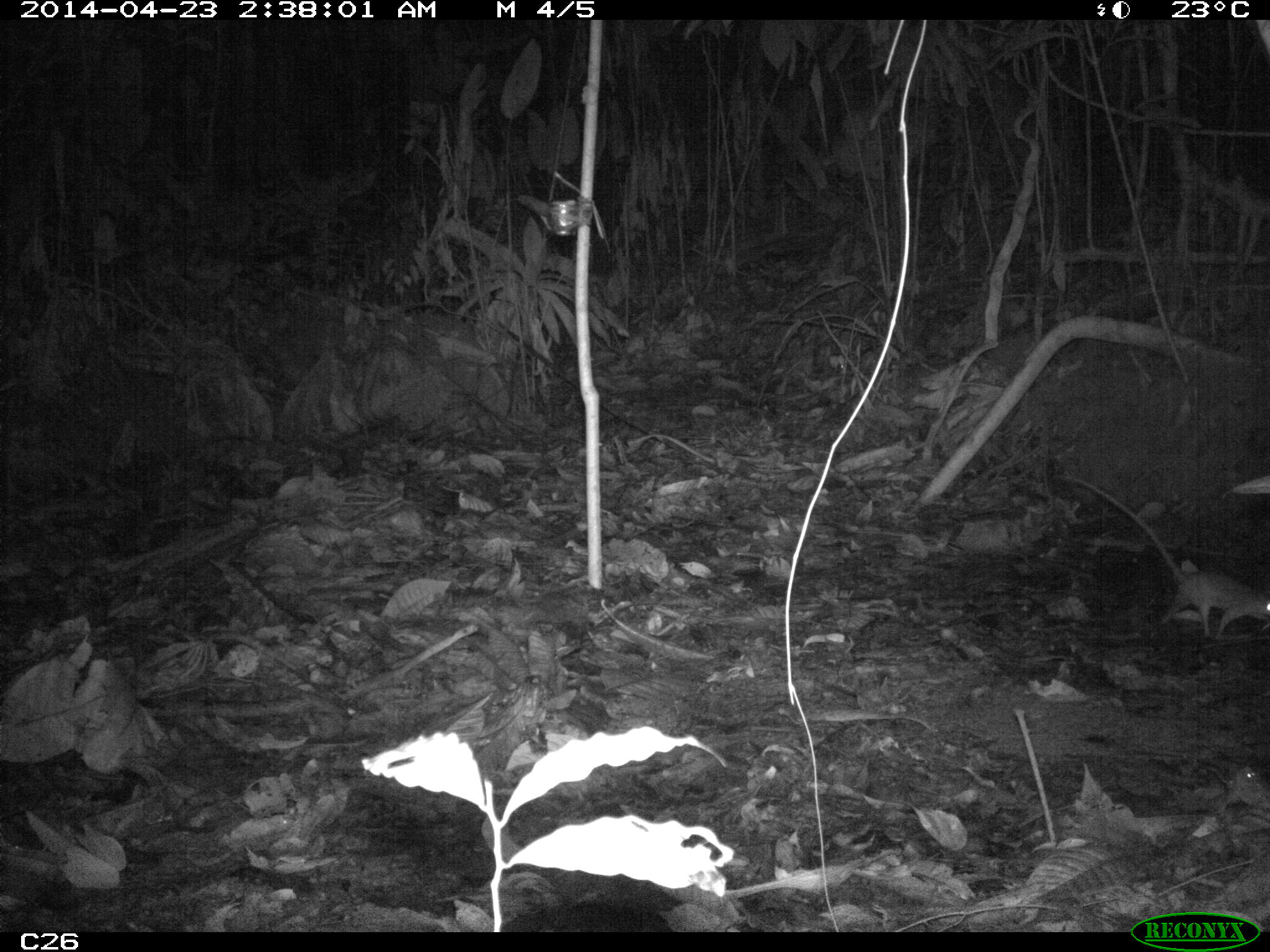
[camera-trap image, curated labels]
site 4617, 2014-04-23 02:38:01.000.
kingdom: Animalia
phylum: Chordata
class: Mammalia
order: Rodentia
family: Muridae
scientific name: Muridae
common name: mice, rats, and gerbils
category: unknown mouse or rat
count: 1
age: adult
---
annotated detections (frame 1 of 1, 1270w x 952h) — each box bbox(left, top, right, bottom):
unknown mouse or rat: bbox(1053, 468, 1270, 641)